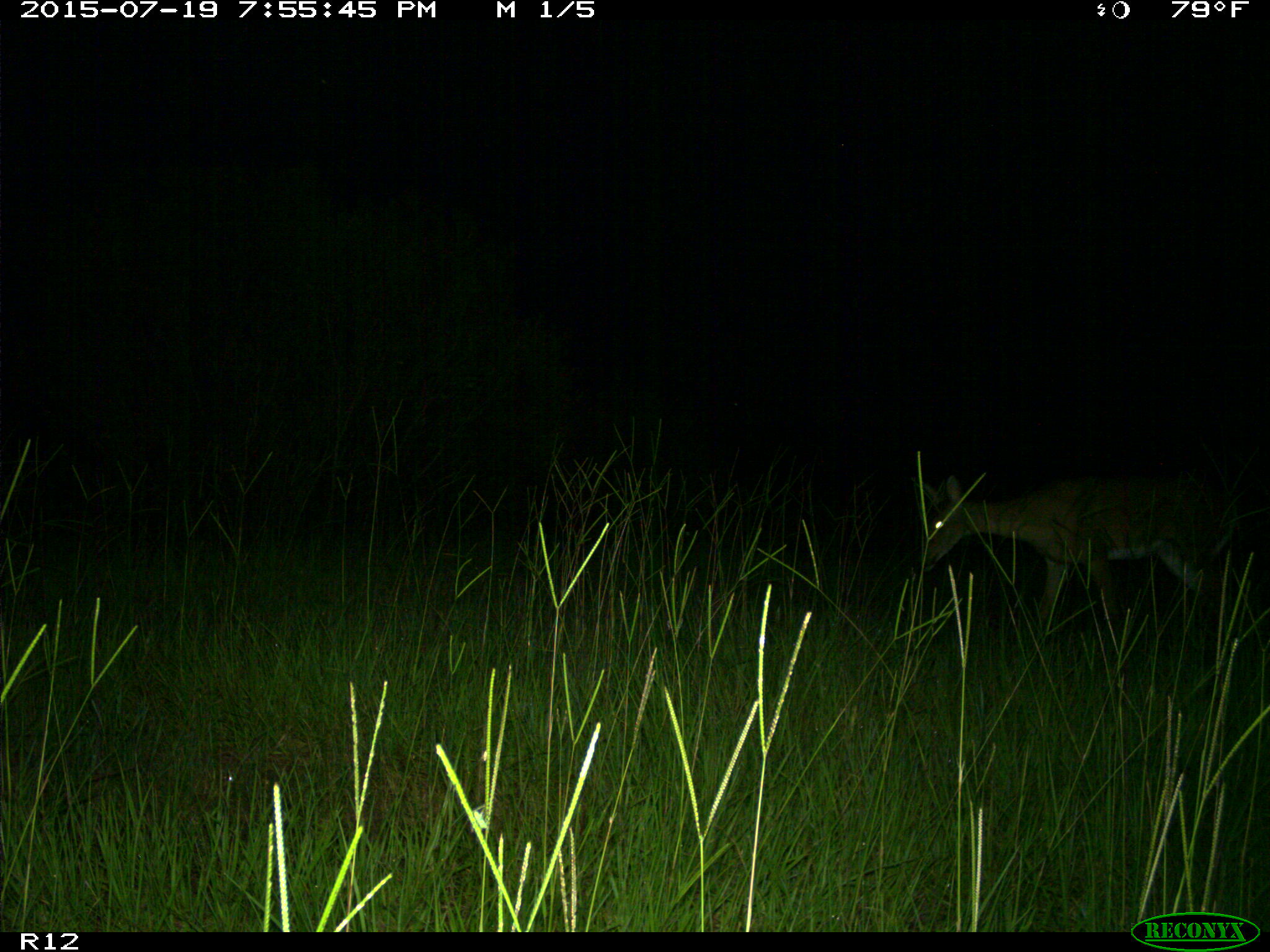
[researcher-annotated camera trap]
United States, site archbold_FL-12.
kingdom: Animalia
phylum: Chordata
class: Mammalia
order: Artiodactyla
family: Cervidae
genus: Odocoileus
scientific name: Odocoileus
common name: deer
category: unidentified deer